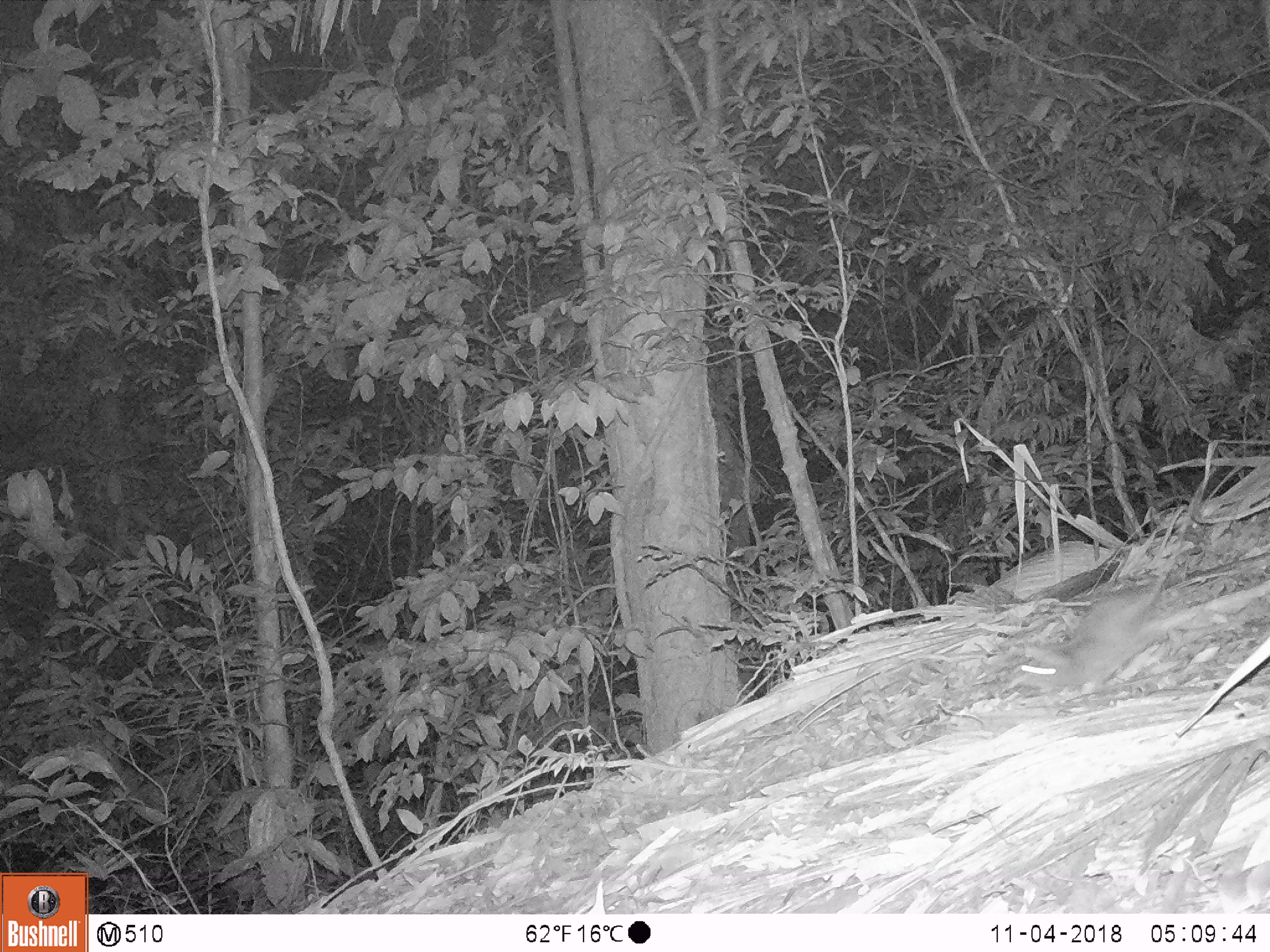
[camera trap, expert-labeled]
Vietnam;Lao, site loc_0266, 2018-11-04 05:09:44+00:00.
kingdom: Animalia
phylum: Chordata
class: Mammalia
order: Rodentia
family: Muridae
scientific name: Muridae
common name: old-world mice and rats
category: unidentified murid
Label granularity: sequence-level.